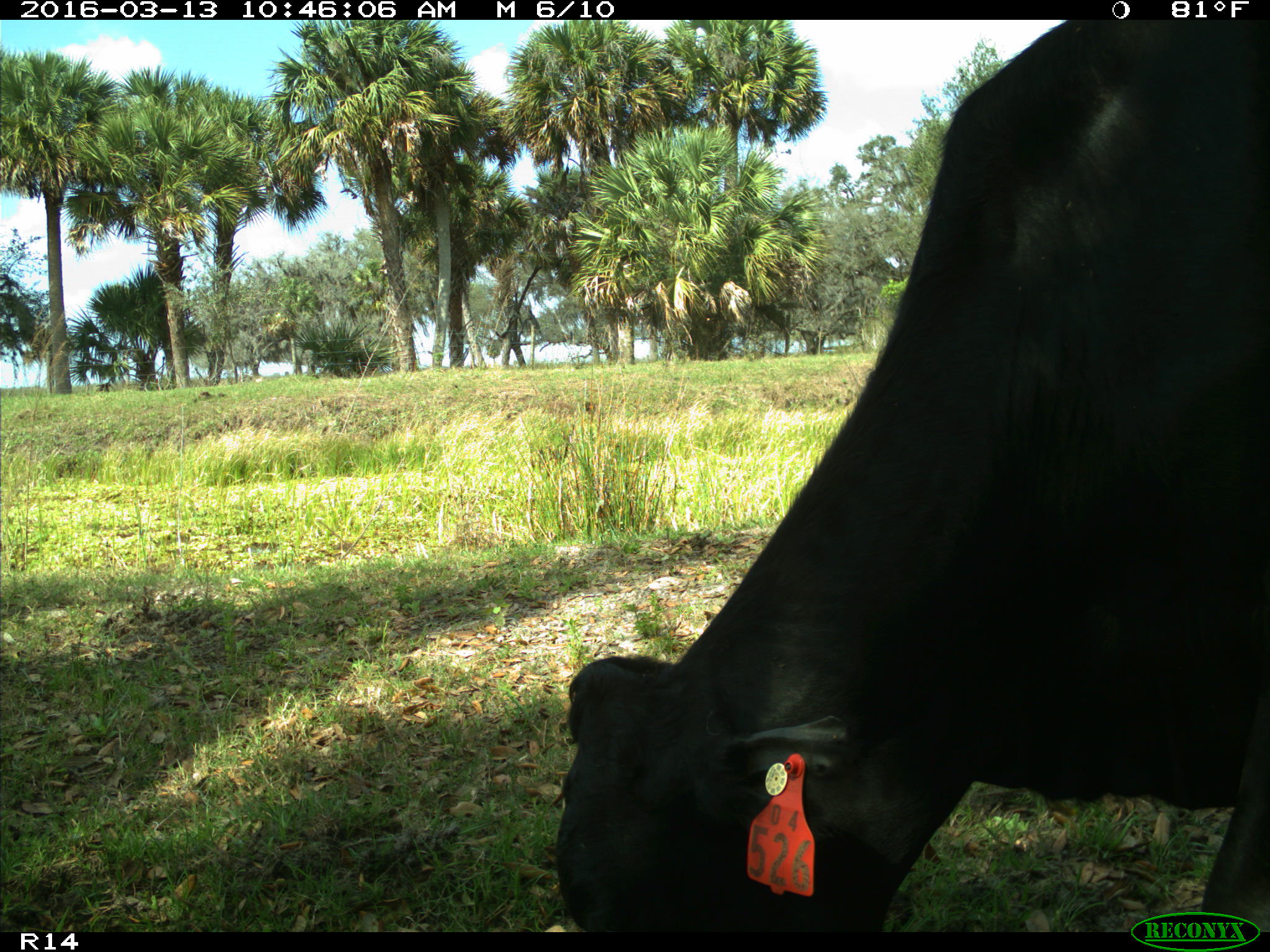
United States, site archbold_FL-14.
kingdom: Animalia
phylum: Chordata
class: Mammalia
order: Artiodactyla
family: Bovidae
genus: Bos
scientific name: Bos taurus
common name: domestic cow